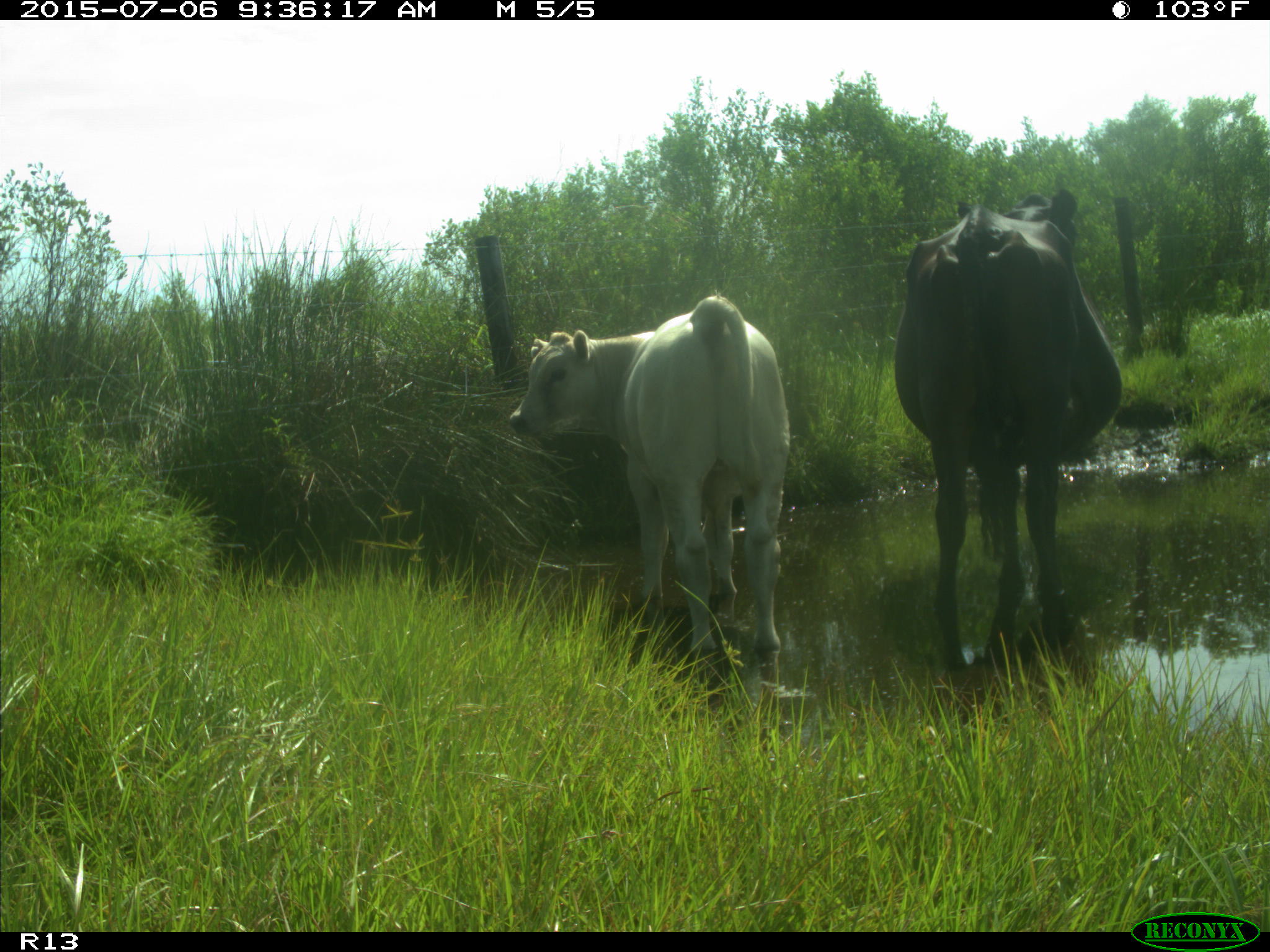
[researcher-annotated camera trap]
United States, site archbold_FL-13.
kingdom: Animalia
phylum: Chordata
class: Mammalia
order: Artiodactyla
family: Bovidae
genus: Bos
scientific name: Bos taurus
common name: domestic cow